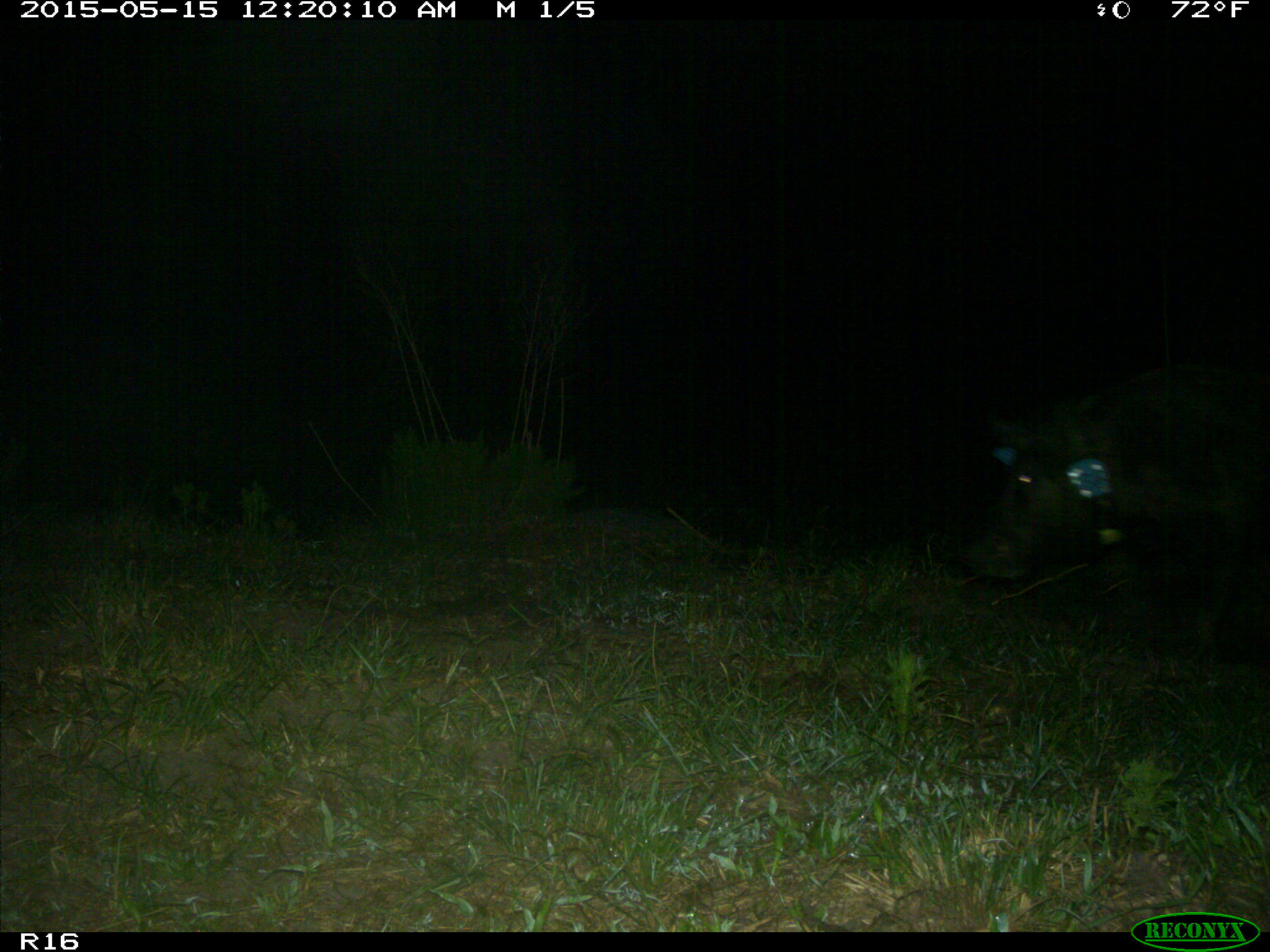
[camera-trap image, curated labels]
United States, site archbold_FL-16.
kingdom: Animalia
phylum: Chordata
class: Mammalia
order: Artiodactyla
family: Suidae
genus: Sus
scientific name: Sus scrofa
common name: wild boar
Sus scrofa (wild boar).